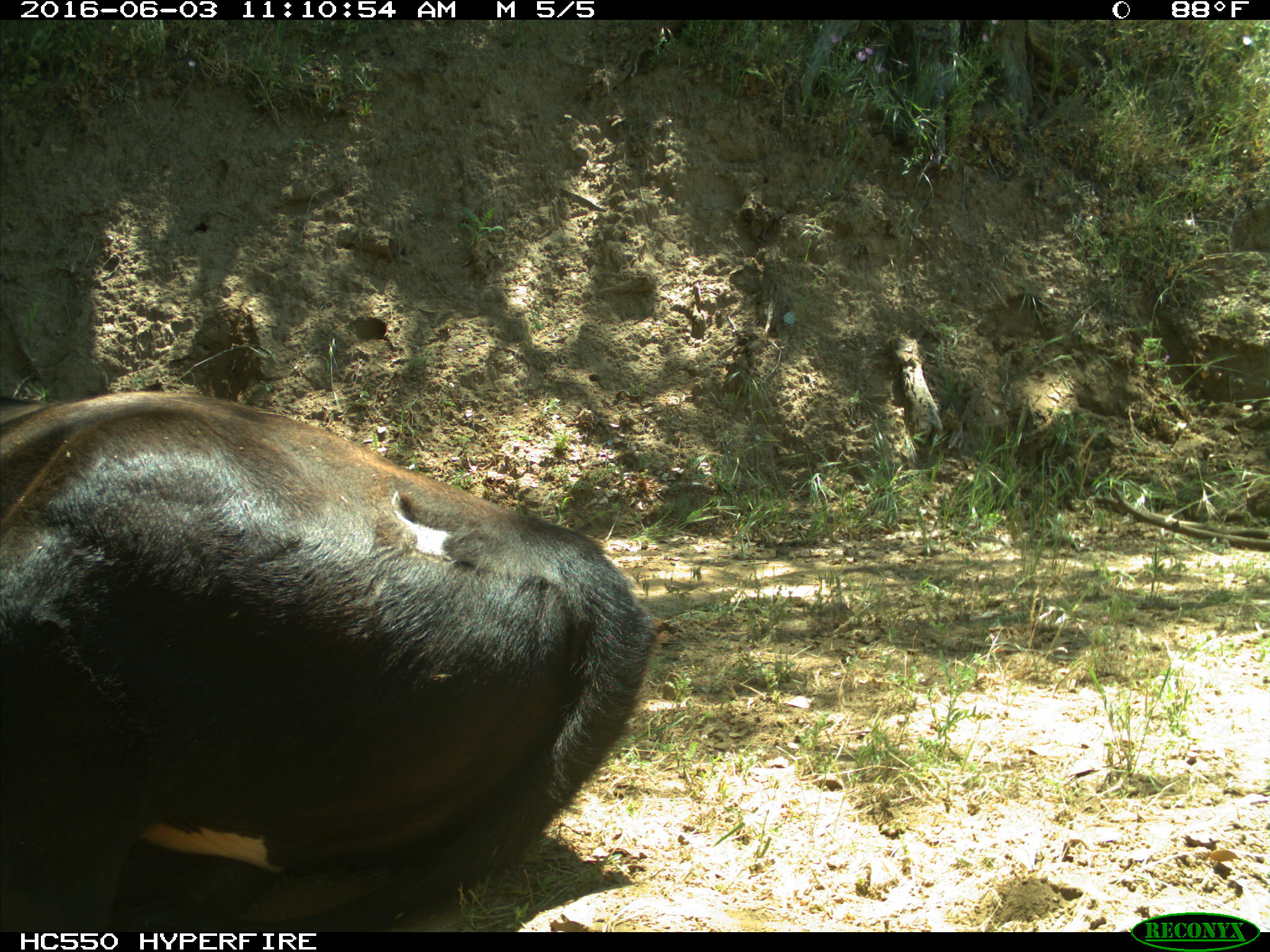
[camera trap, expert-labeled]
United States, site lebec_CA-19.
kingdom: Animalia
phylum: Chordata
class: Mammalia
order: Artiodactyla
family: Bovidae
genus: Bos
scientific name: Bos taurus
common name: domestic cow